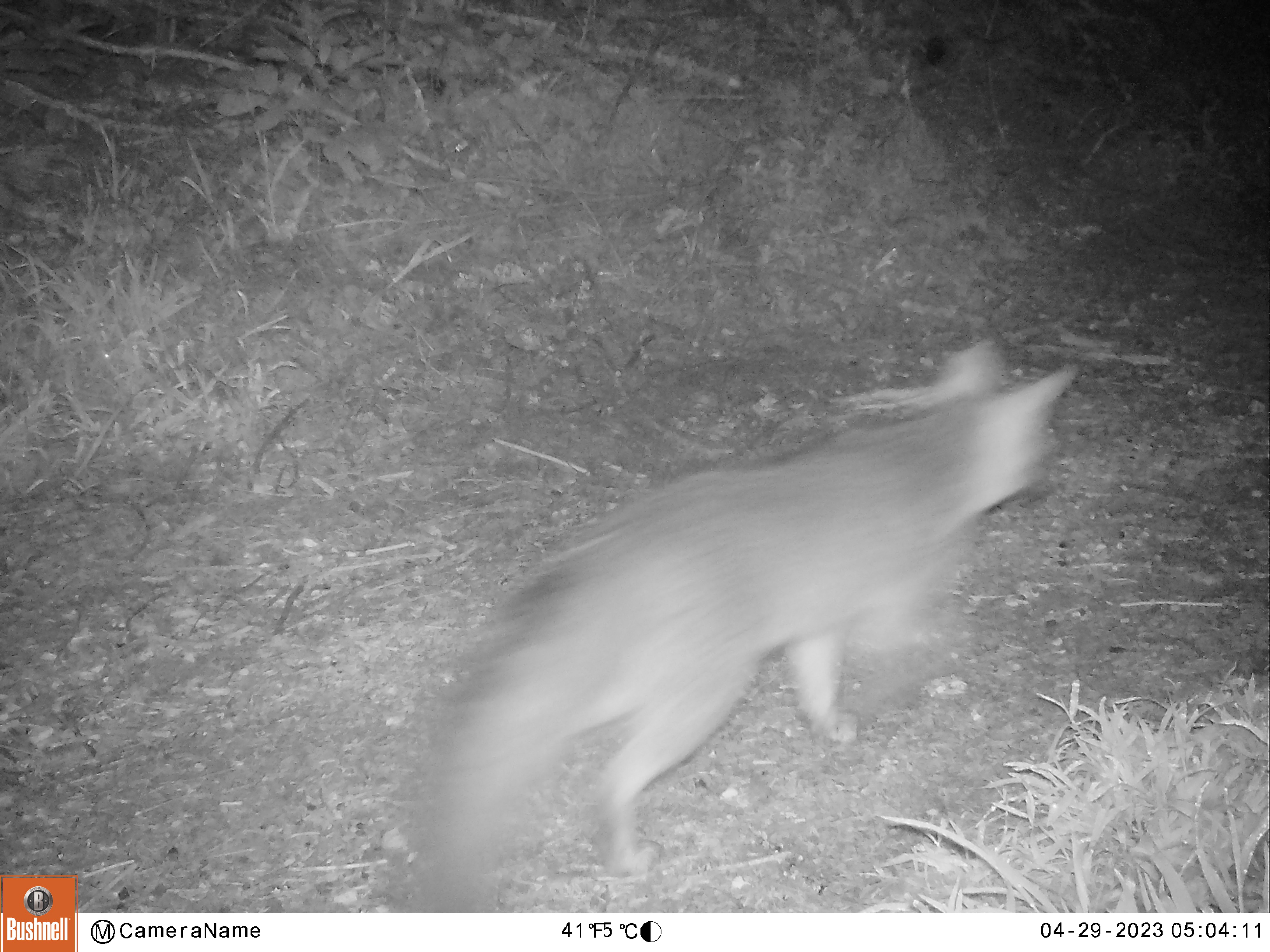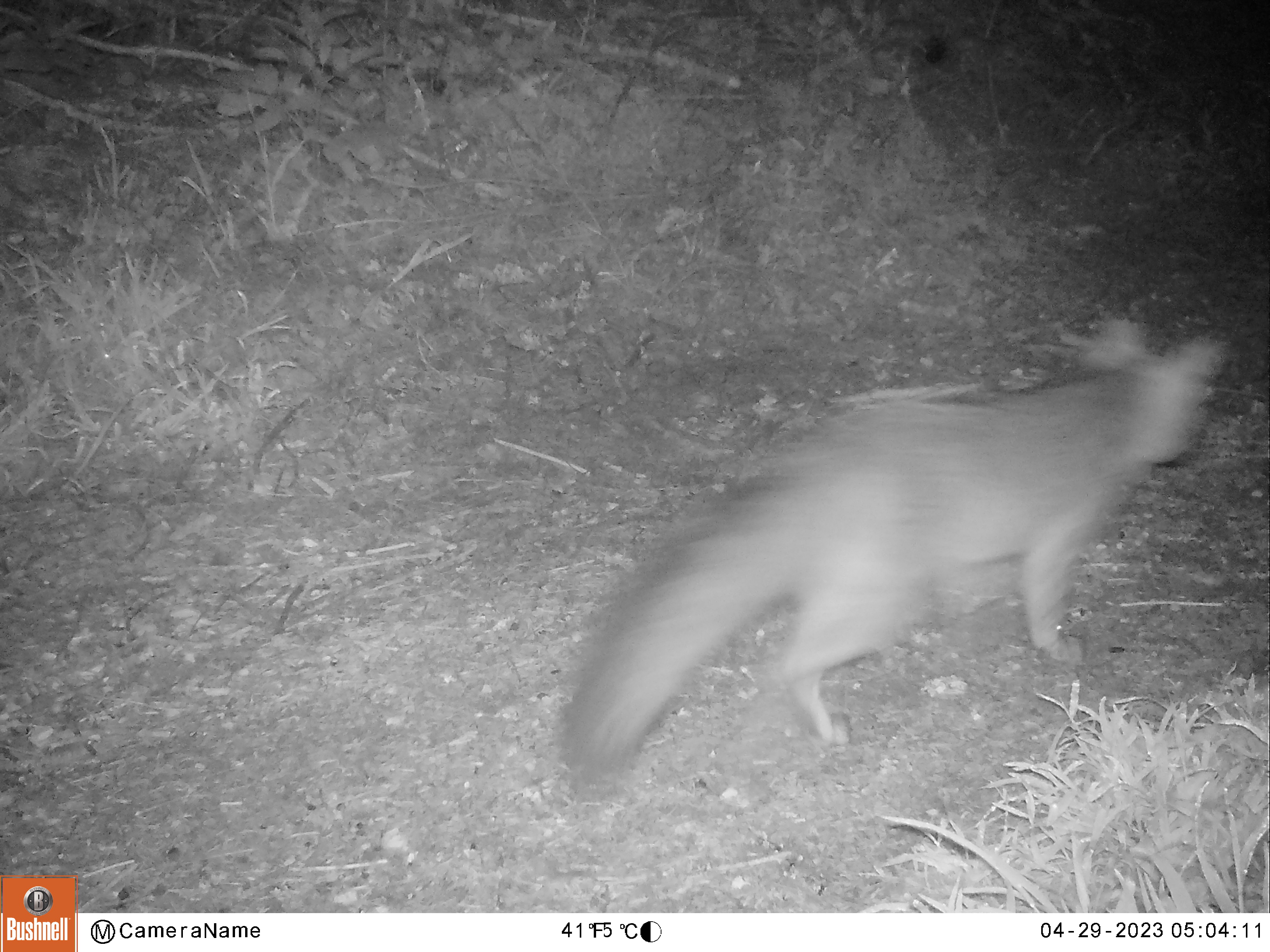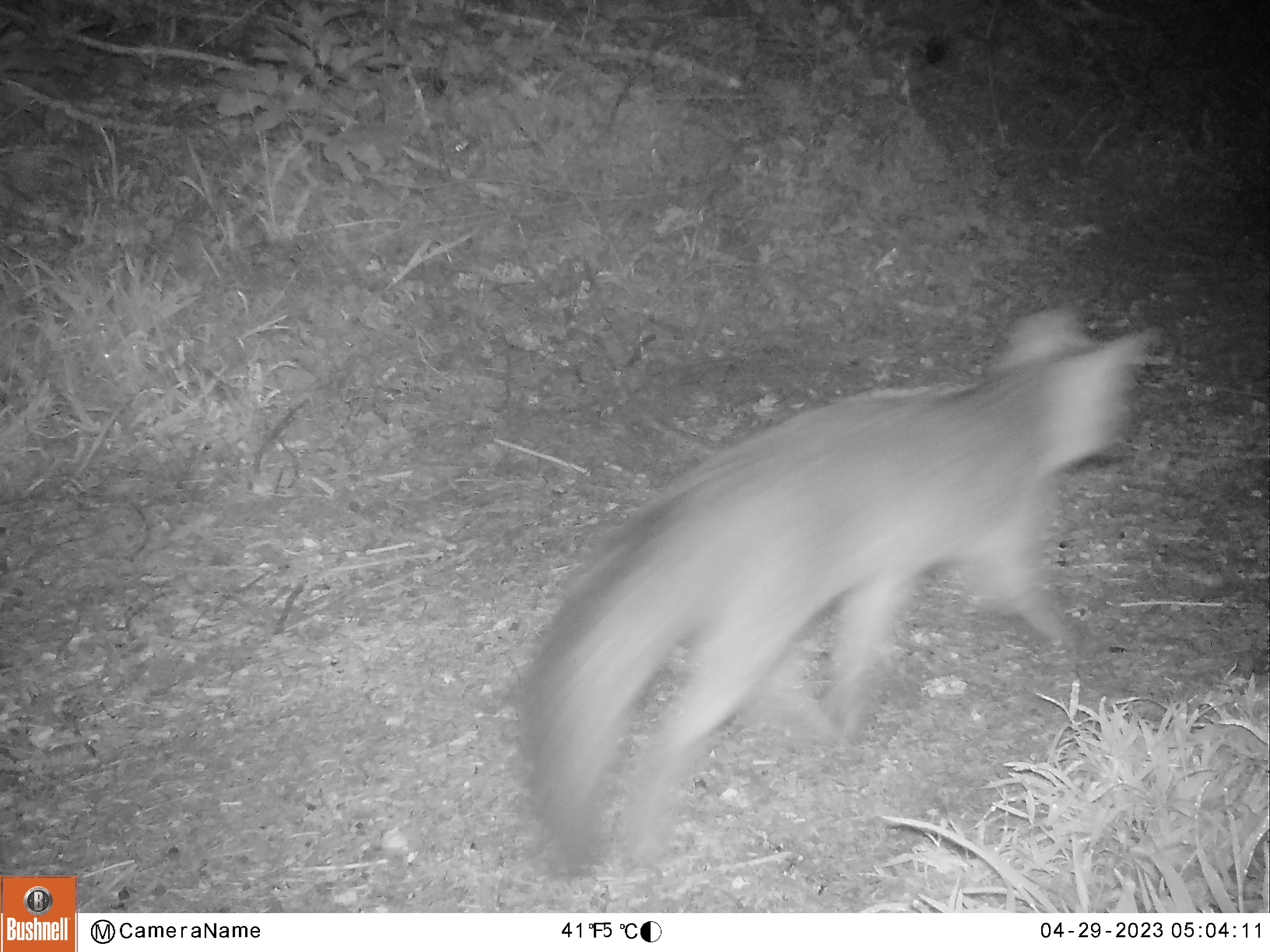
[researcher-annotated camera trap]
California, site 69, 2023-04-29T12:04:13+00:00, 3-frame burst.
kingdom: Animalia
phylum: Chordata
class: Mammalia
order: Carnivora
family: Canidae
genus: Urocyon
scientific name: Urocyon cinereoargenteus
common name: gray fox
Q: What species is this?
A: Gray fox (Urocyon cinereoargenteus).